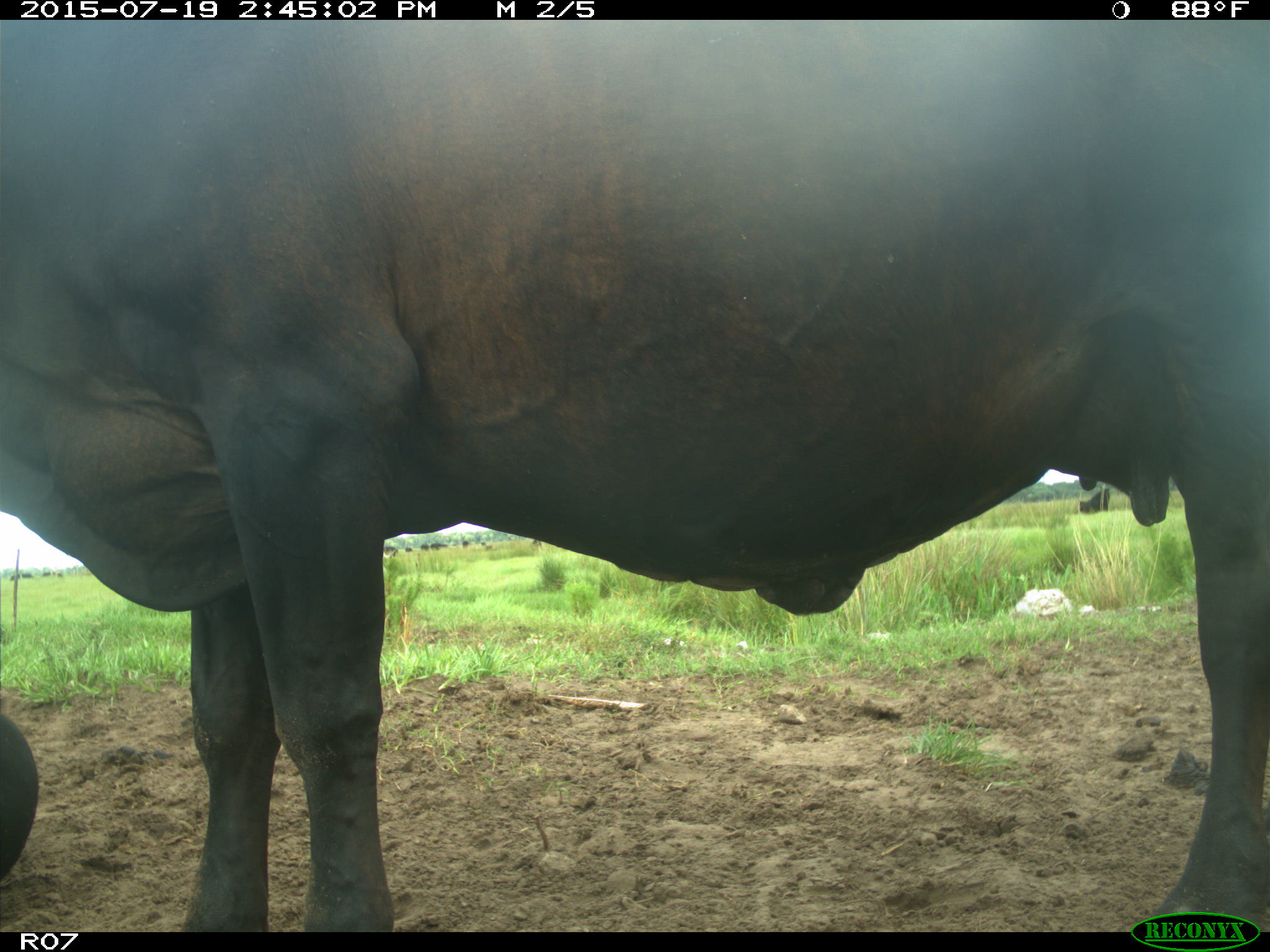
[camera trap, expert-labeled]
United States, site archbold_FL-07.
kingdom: Animalia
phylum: Chordata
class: Mammalia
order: Artiodactyla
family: Bovidae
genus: Bos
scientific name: Bos taurus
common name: domestic cow